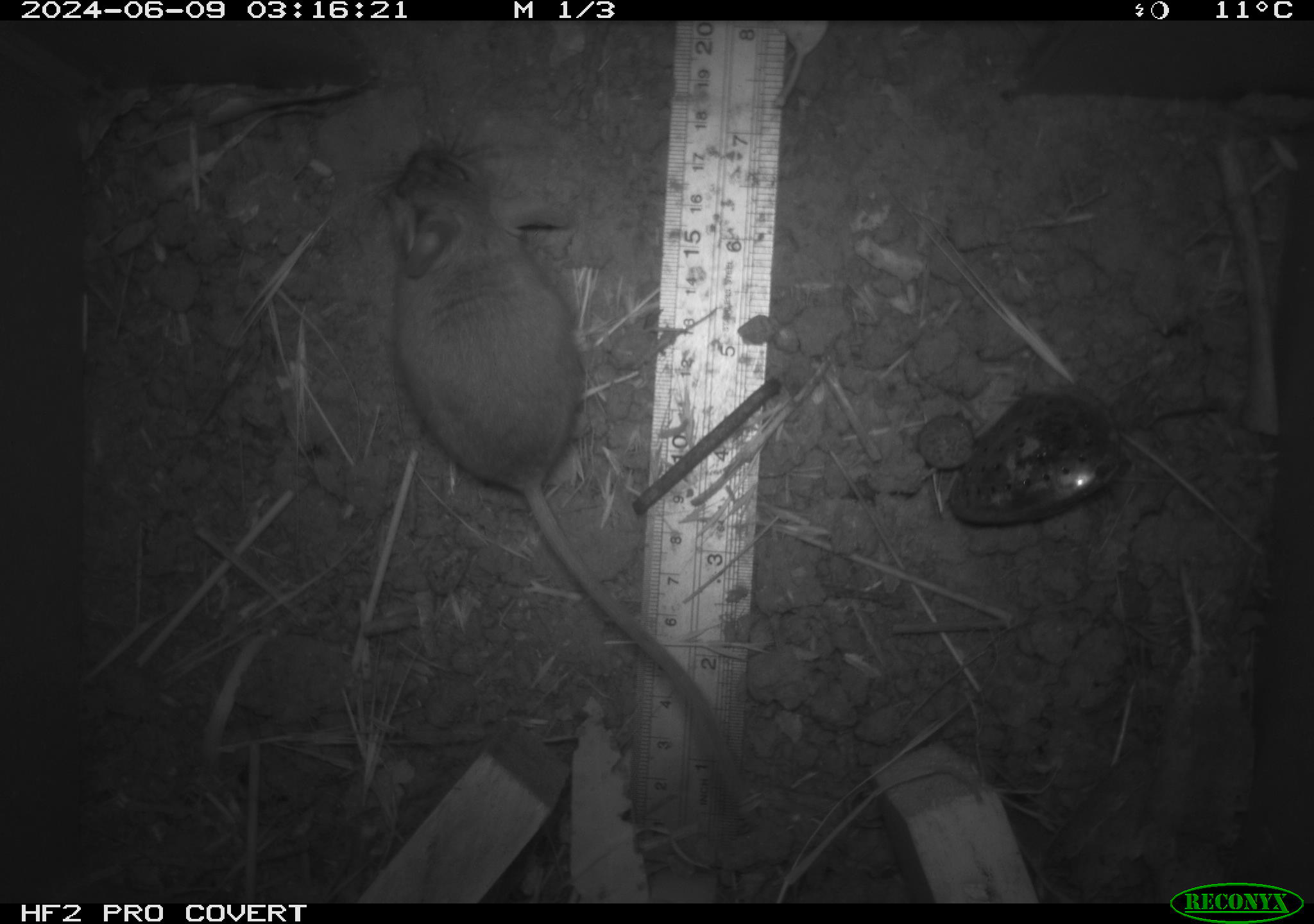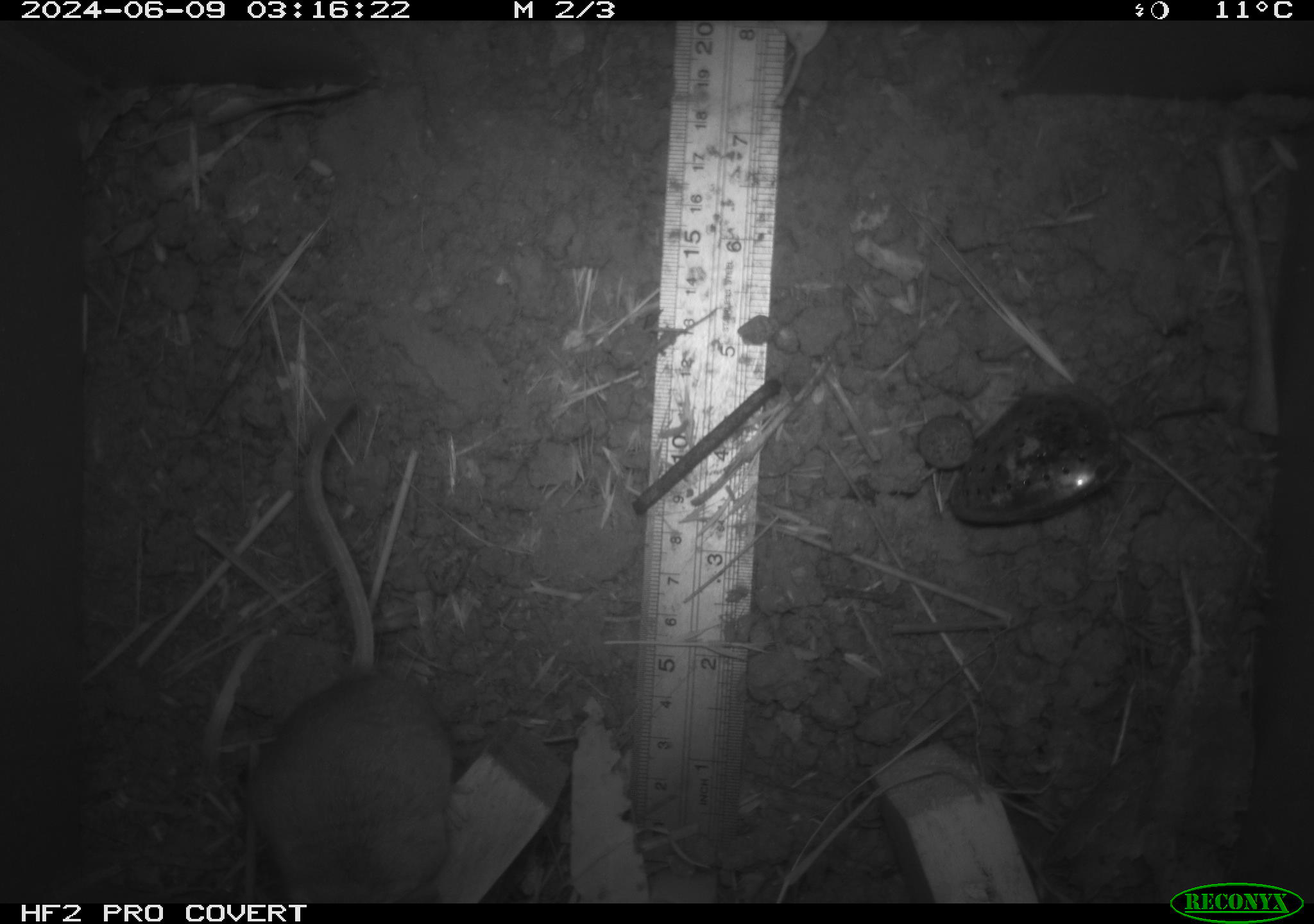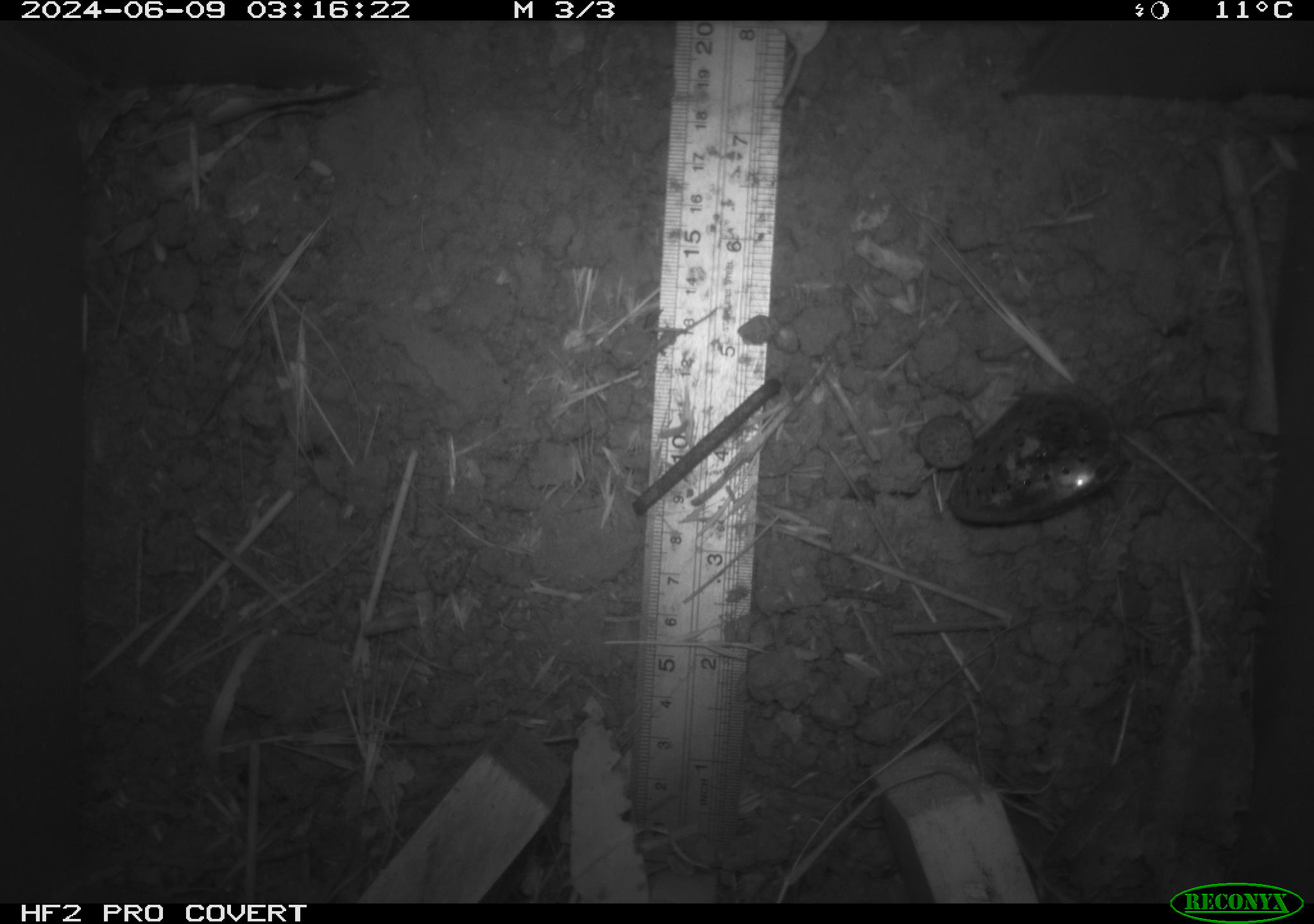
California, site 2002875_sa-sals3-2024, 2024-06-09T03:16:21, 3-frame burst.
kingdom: Animalia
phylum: Chordata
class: Mammalia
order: Rodentia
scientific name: Rodentia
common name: mouse species